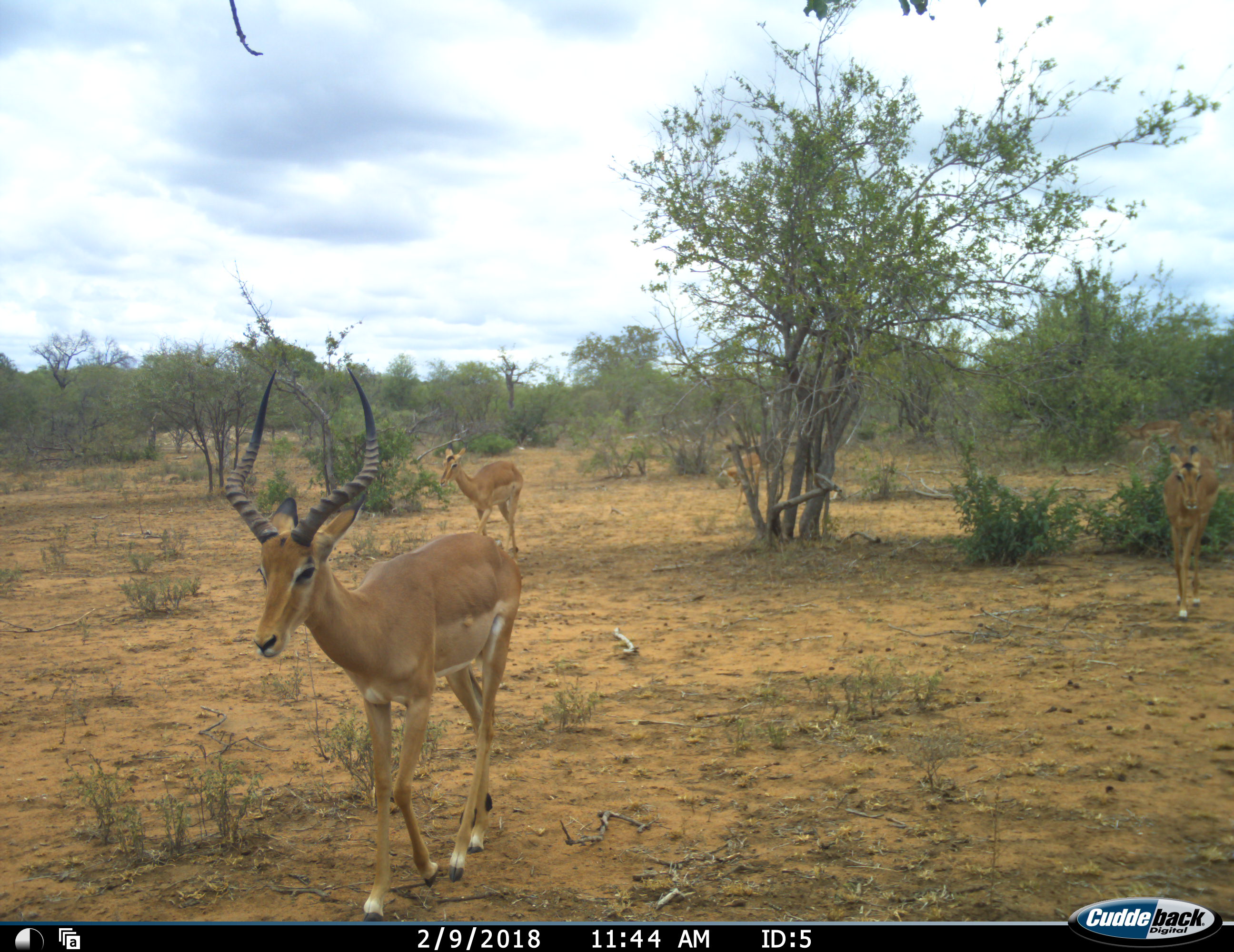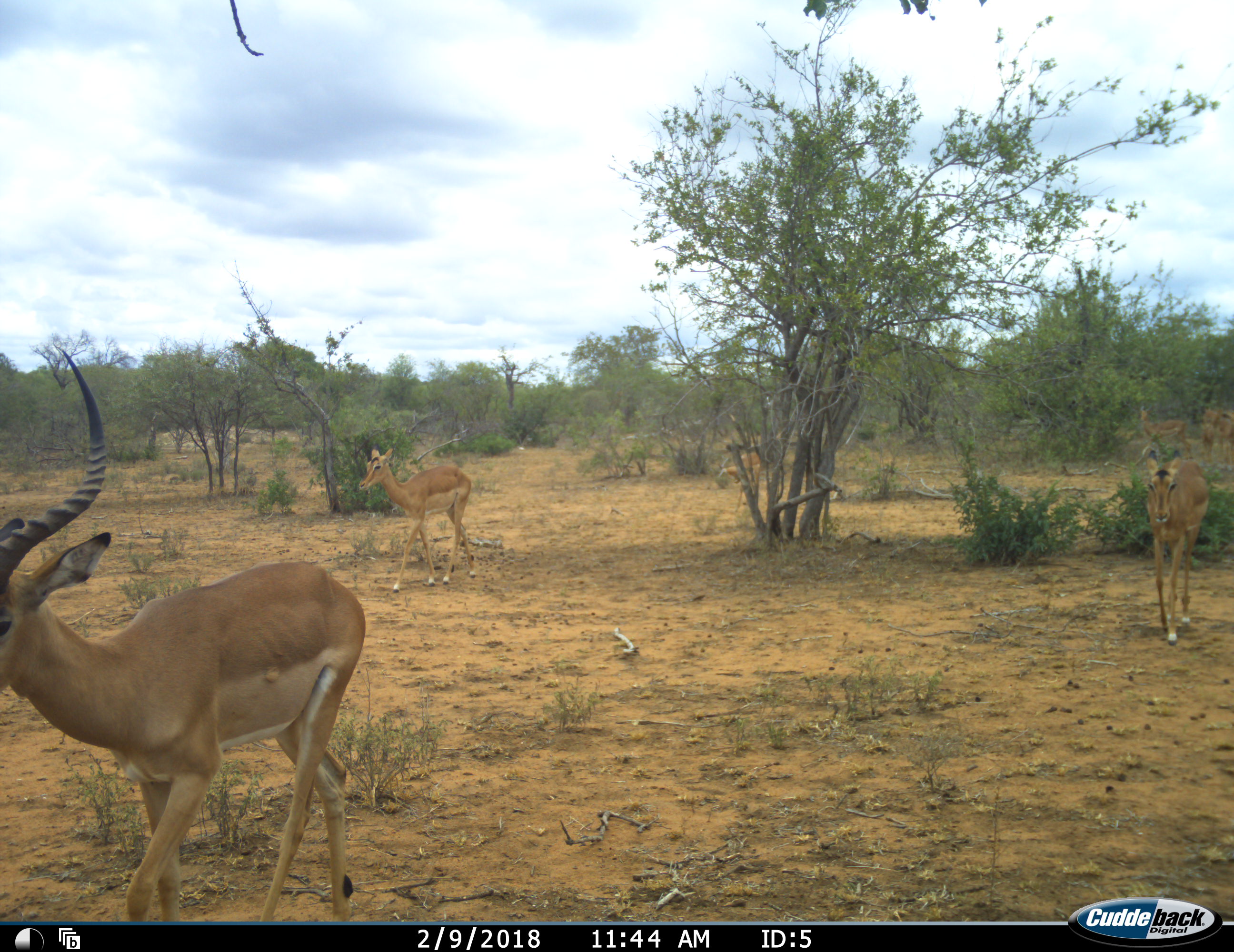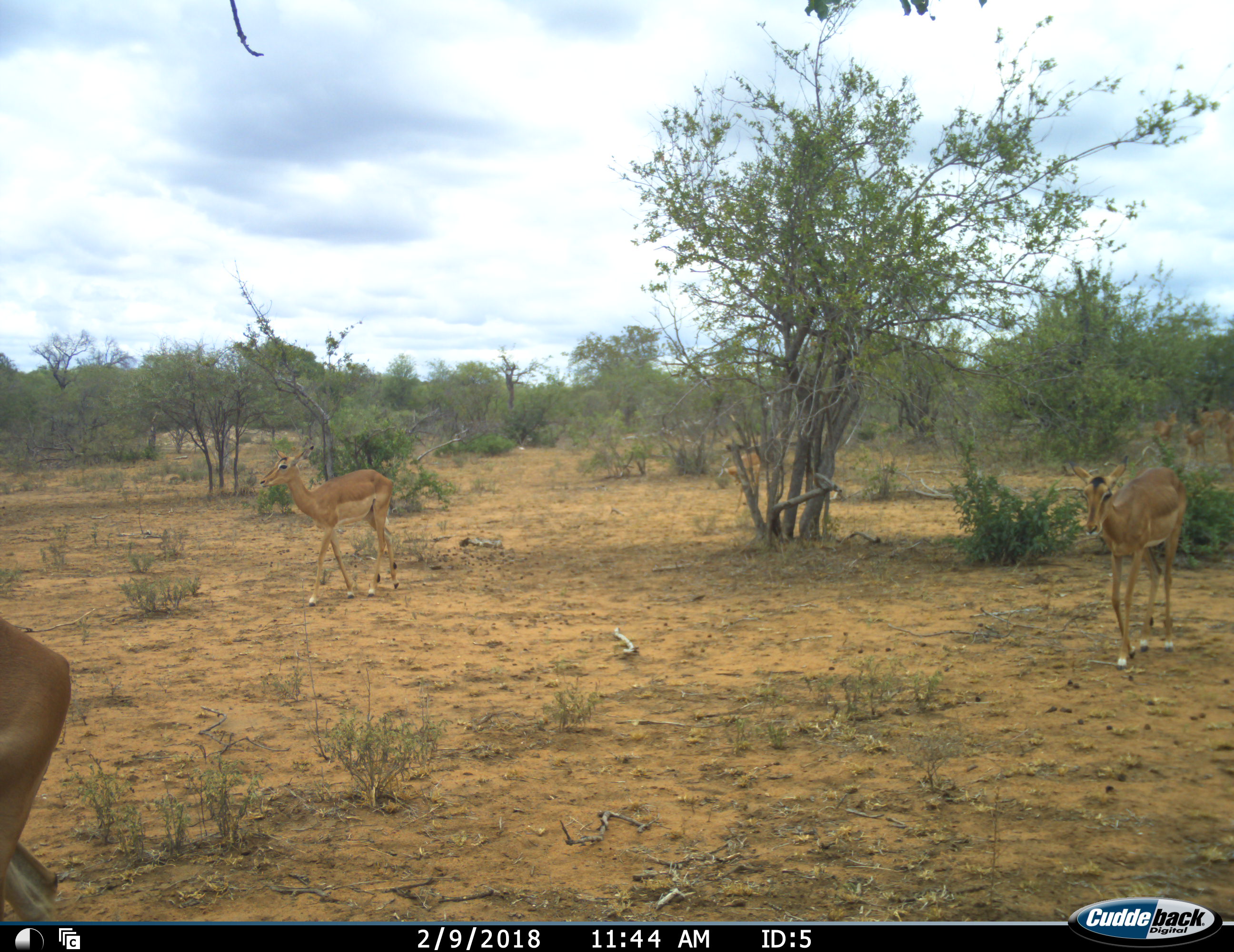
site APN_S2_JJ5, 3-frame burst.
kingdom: Animalia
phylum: Chordata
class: Mammalia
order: Artiodactyla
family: Bovidae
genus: Aepyceros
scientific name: Aepyceros melampus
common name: impala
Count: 7.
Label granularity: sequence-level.